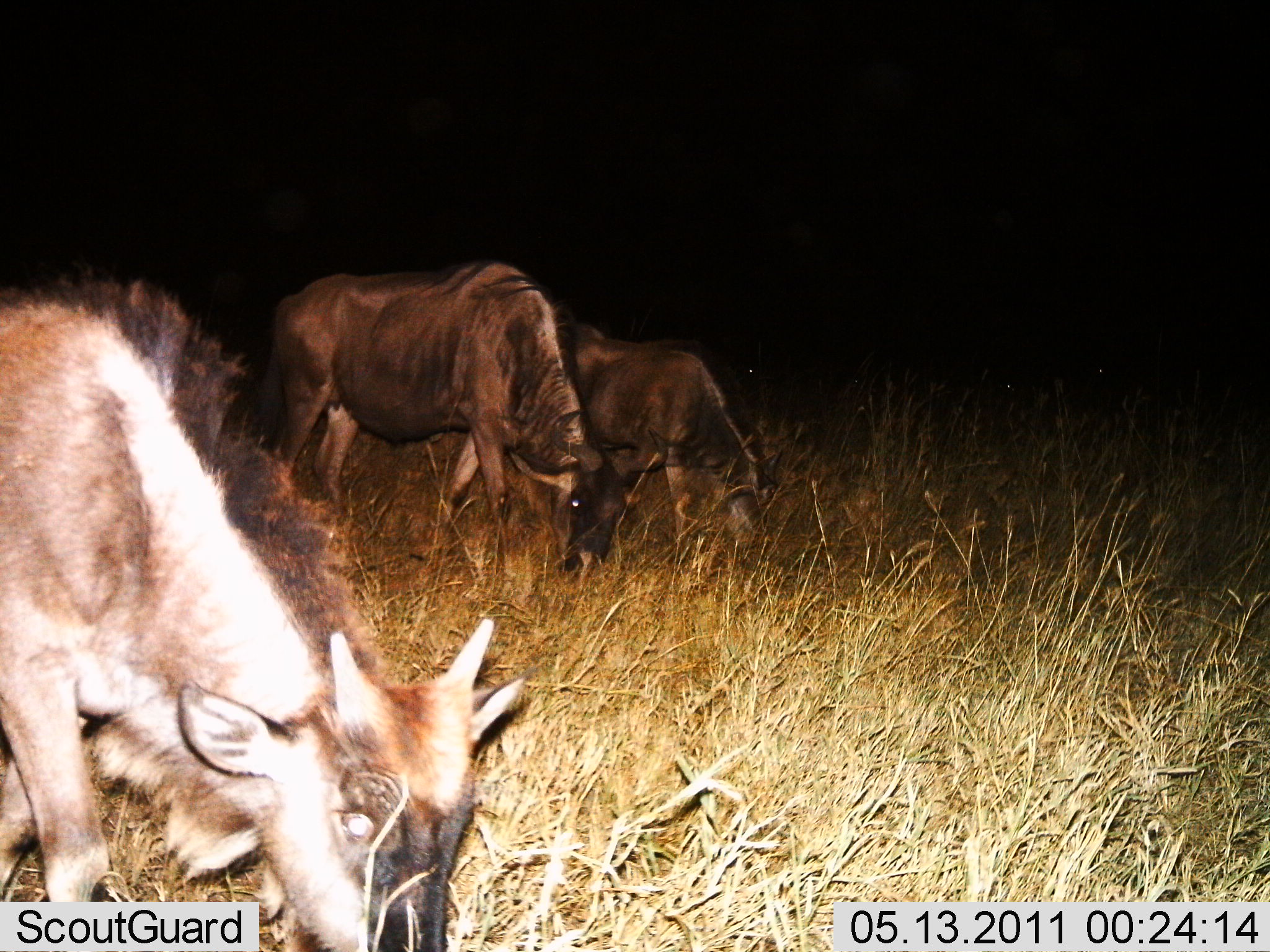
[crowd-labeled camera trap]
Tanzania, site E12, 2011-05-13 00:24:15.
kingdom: Animalia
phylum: Chordata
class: Mammalia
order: Artiodactyla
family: Bovidae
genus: Connochaetes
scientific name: Connochaetes taurinus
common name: blue wildebeest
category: wildebeest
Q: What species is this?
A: Wildebeest (blue wildebeest) (Connochaetes taurinus).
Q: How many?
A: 3.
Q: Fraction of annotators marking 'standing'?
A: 31%.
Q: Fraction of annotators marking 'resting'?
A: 0%.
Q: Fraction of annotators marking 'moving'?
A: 8%.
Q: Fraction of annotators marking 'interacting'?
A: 0%.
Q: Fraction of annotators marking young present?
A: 38%.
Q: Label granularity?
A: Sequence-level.